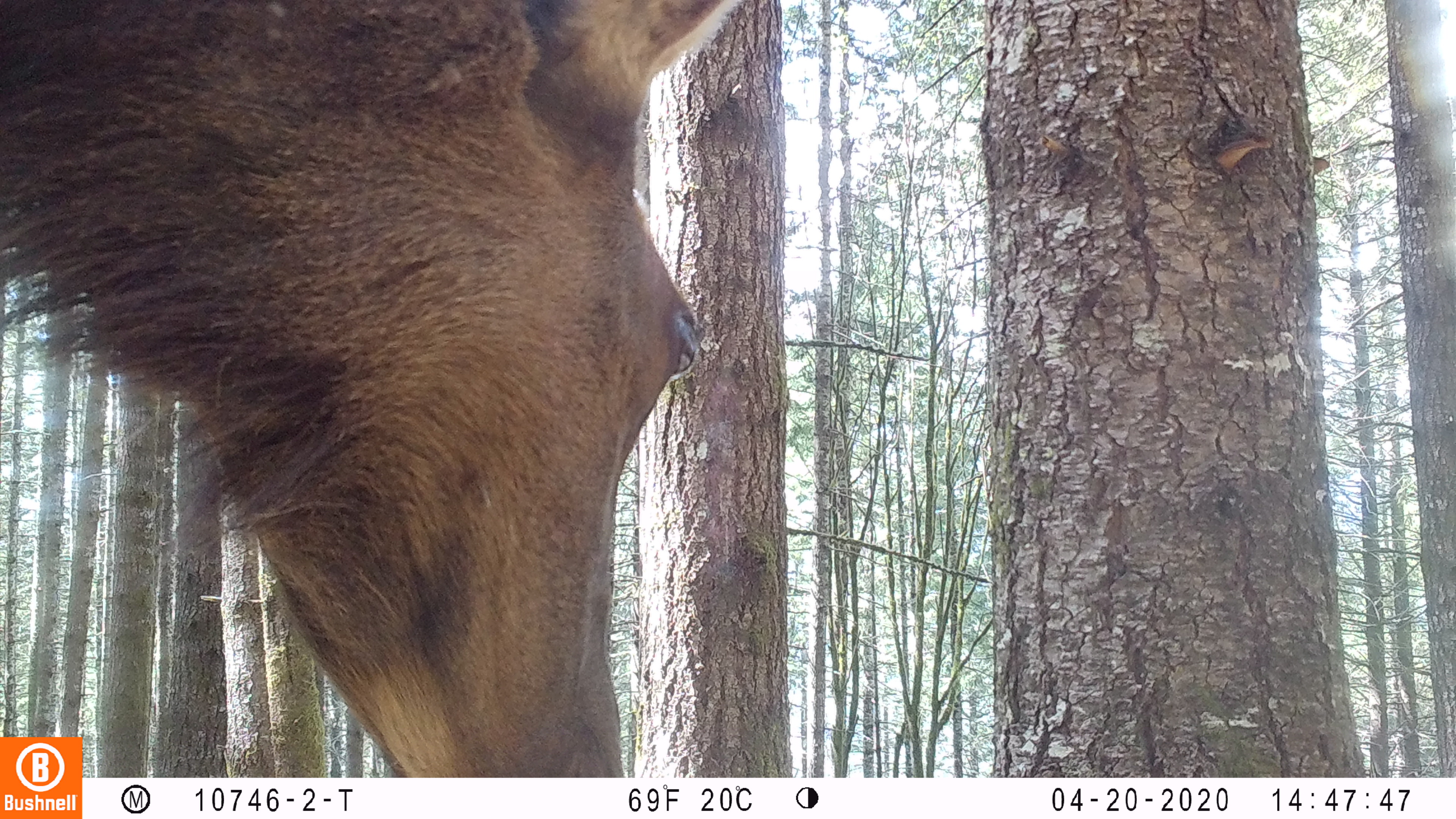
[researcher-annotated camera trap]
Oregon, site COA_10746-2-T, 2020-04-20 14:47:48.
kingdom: Animalia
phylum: Chordata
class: Mammalia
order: Artiodactyla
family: Cervidae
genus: Cervus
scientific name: Cervus canadensis roosevelti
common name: roosevelt elk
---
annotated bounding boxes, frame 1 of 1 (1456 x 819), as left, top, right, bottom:
roosevelt elk: 6, 2, 745, 730